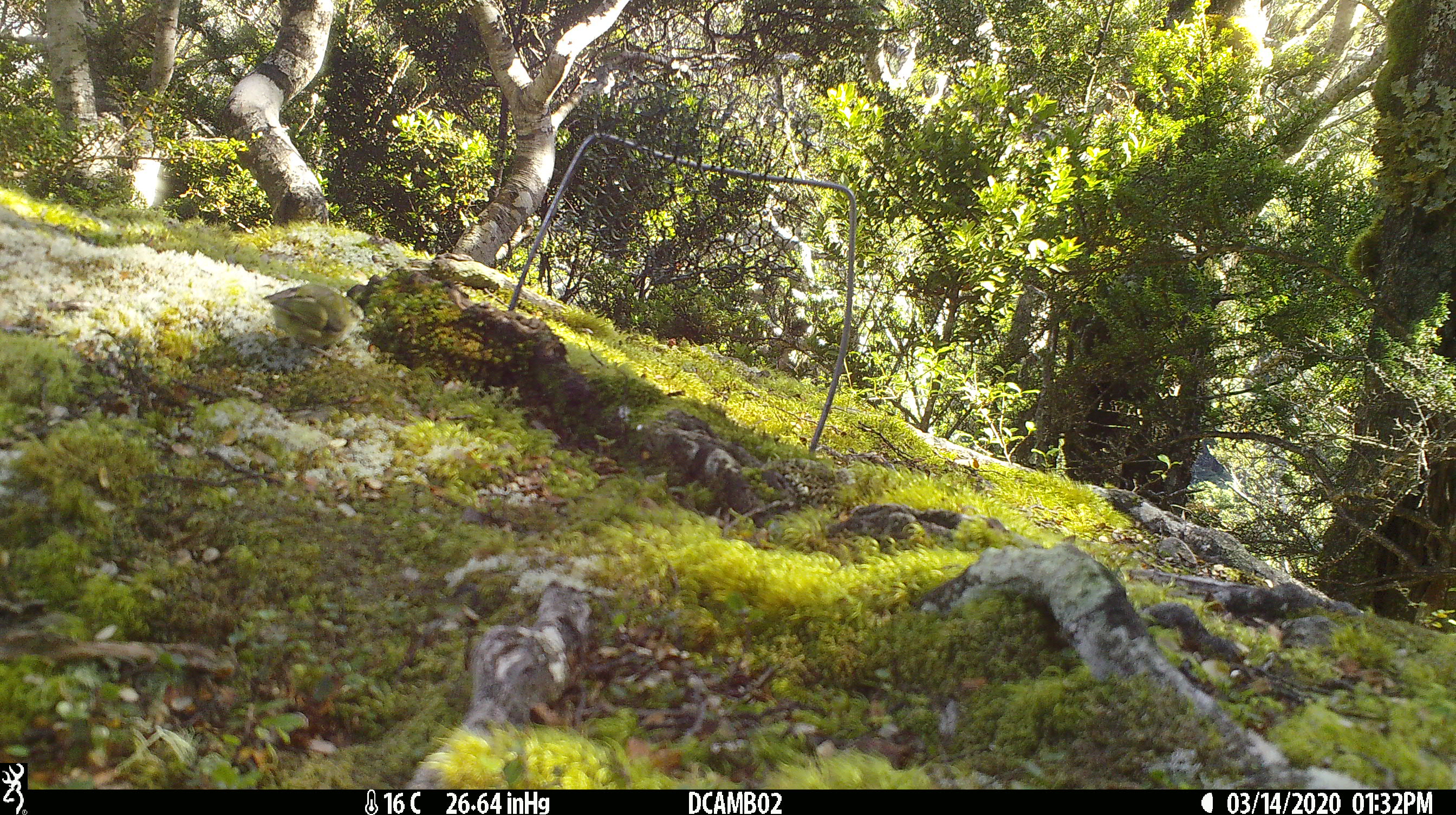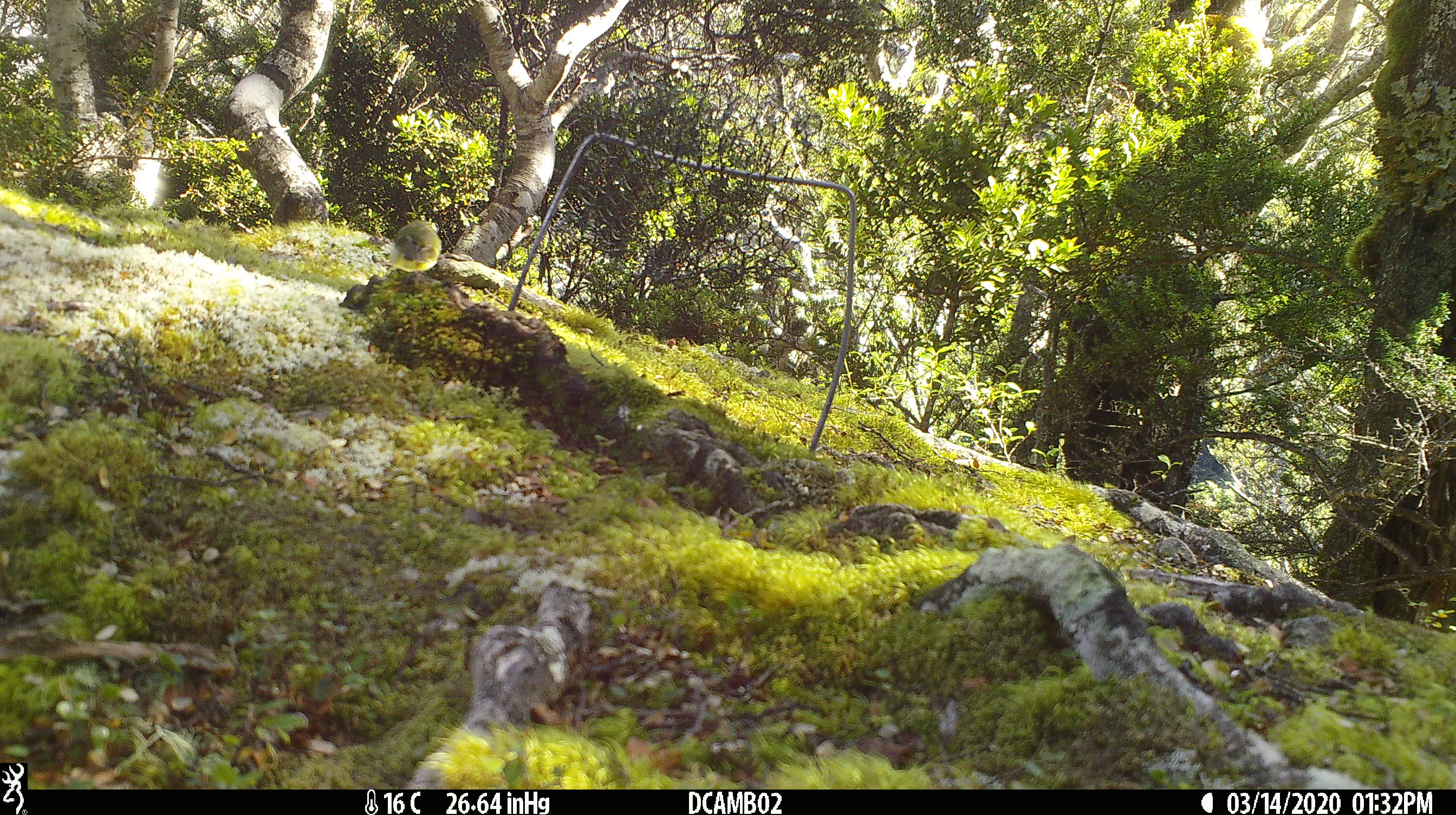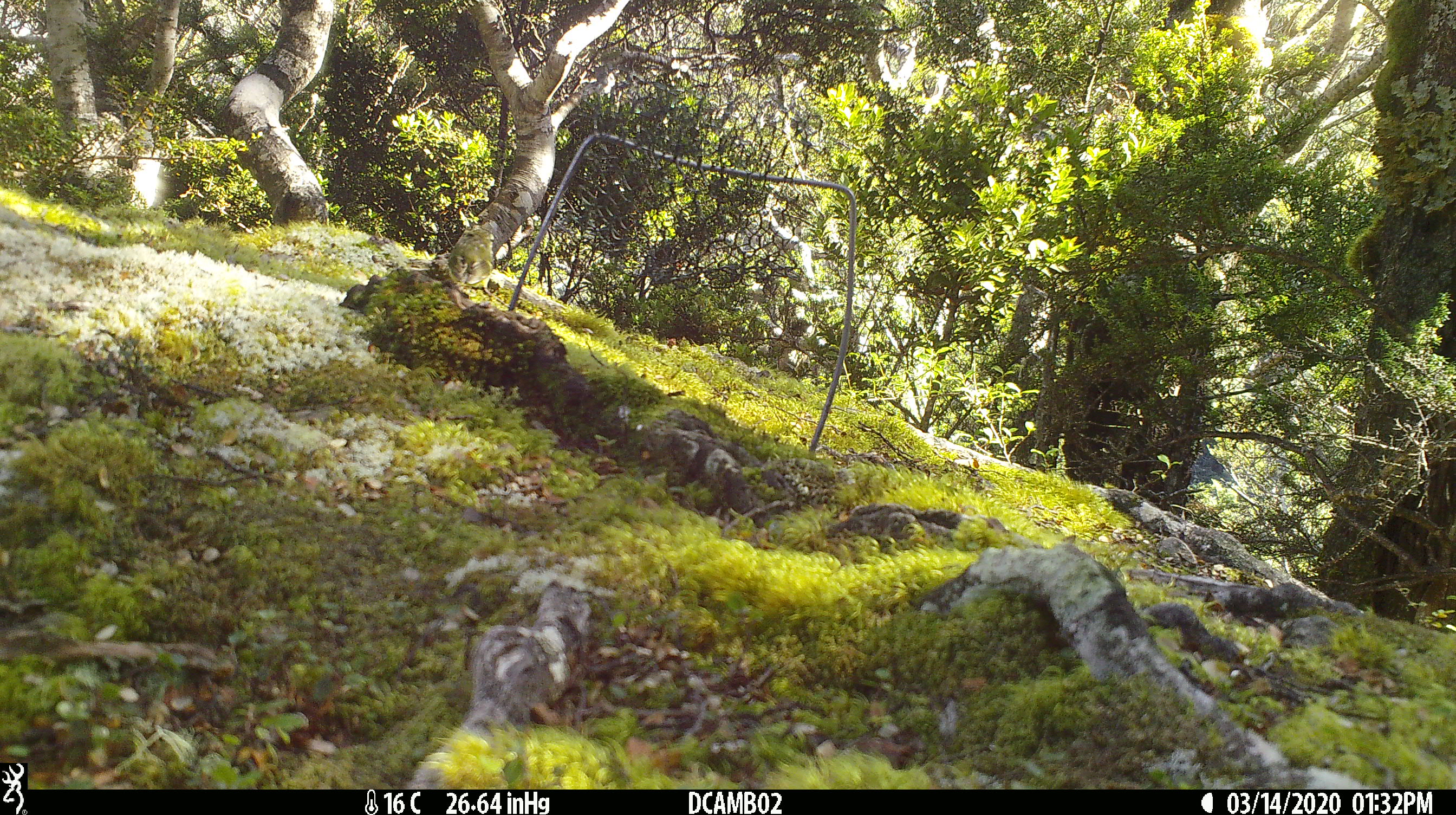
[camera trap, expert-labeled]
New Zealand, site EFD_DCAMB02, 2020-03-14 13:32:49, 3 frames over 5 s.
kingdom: Animalia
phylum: Chordata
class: Aves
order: Passeriformes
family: Acanthisittidae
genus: Acanthisitta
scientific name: Acanthisitta chloris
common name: rifleman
Rifleman (Acanthisitta chloris).